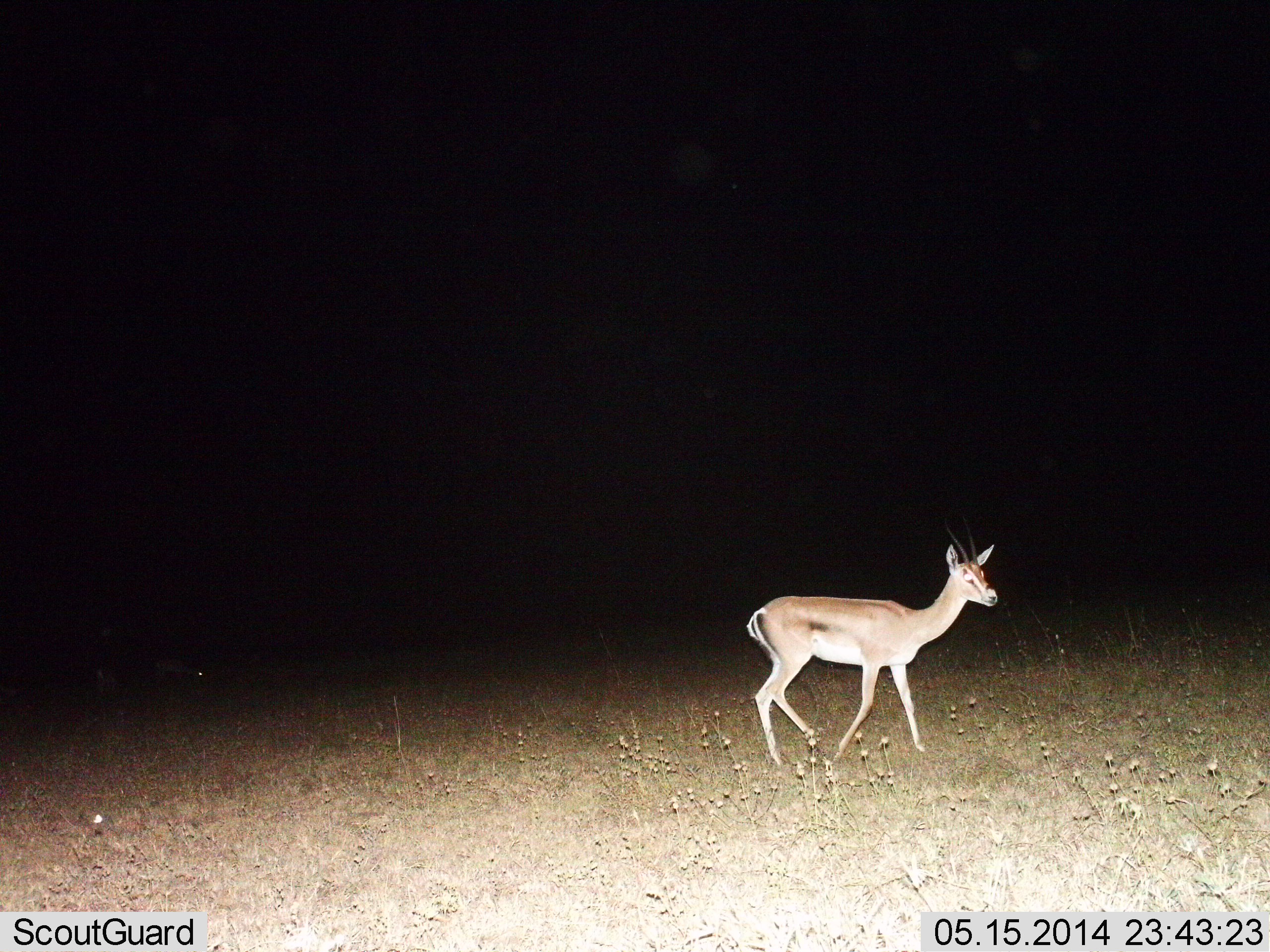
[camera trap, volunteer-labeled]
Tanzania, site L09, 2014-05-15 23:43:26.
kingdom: Animalia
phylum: Chordata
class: Mammalia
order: Artiodactyla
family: Bovidae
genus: Nanger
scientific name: Nanger granti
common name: grant's gazelle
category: gazellegrants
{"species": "gazellegrants (grant's gazelle) (Nanger granti)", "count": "1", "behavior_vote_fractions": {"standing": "50%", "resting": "0%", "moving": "50%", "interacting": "0%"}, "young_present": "0%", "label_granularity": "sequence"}